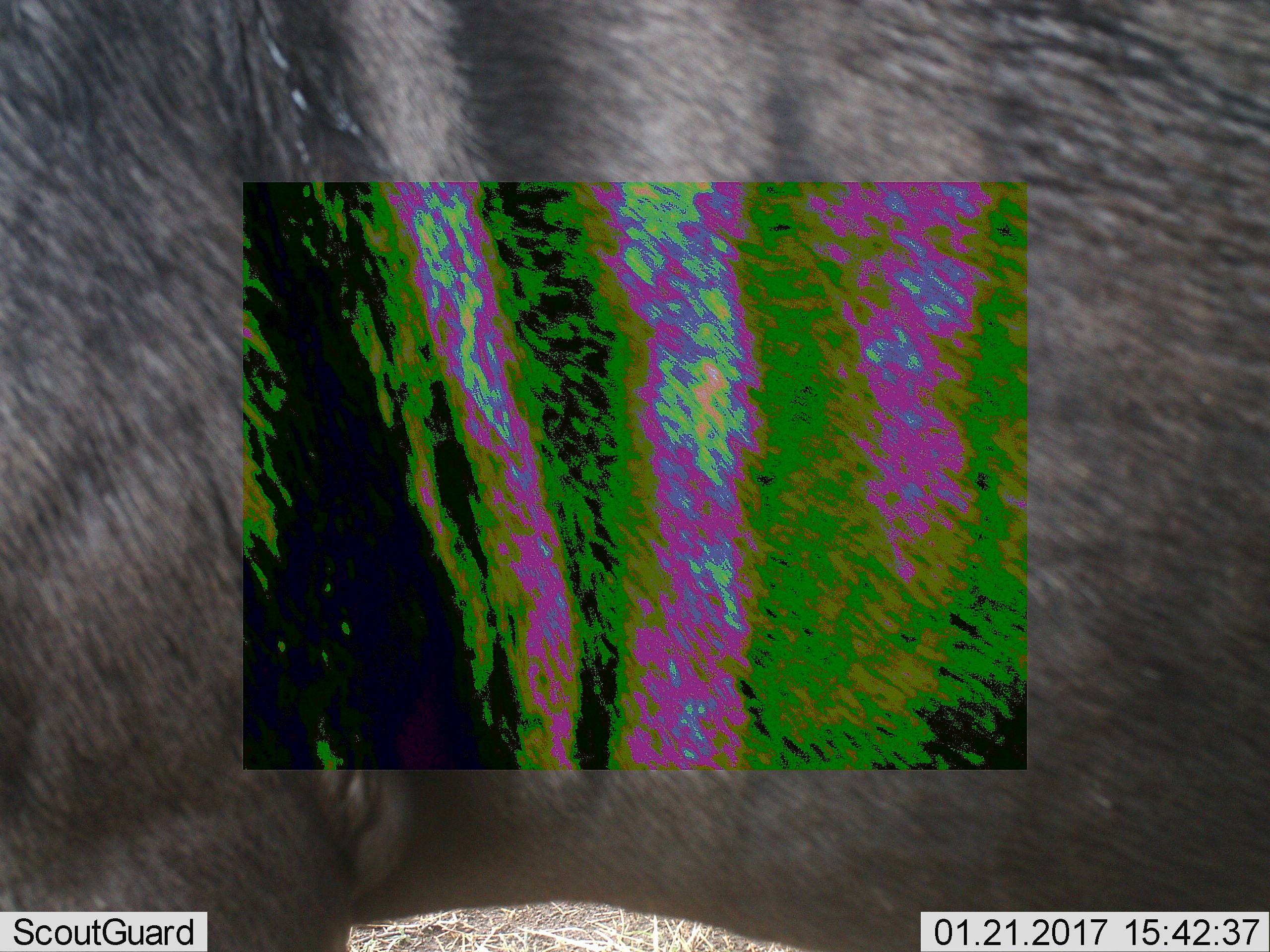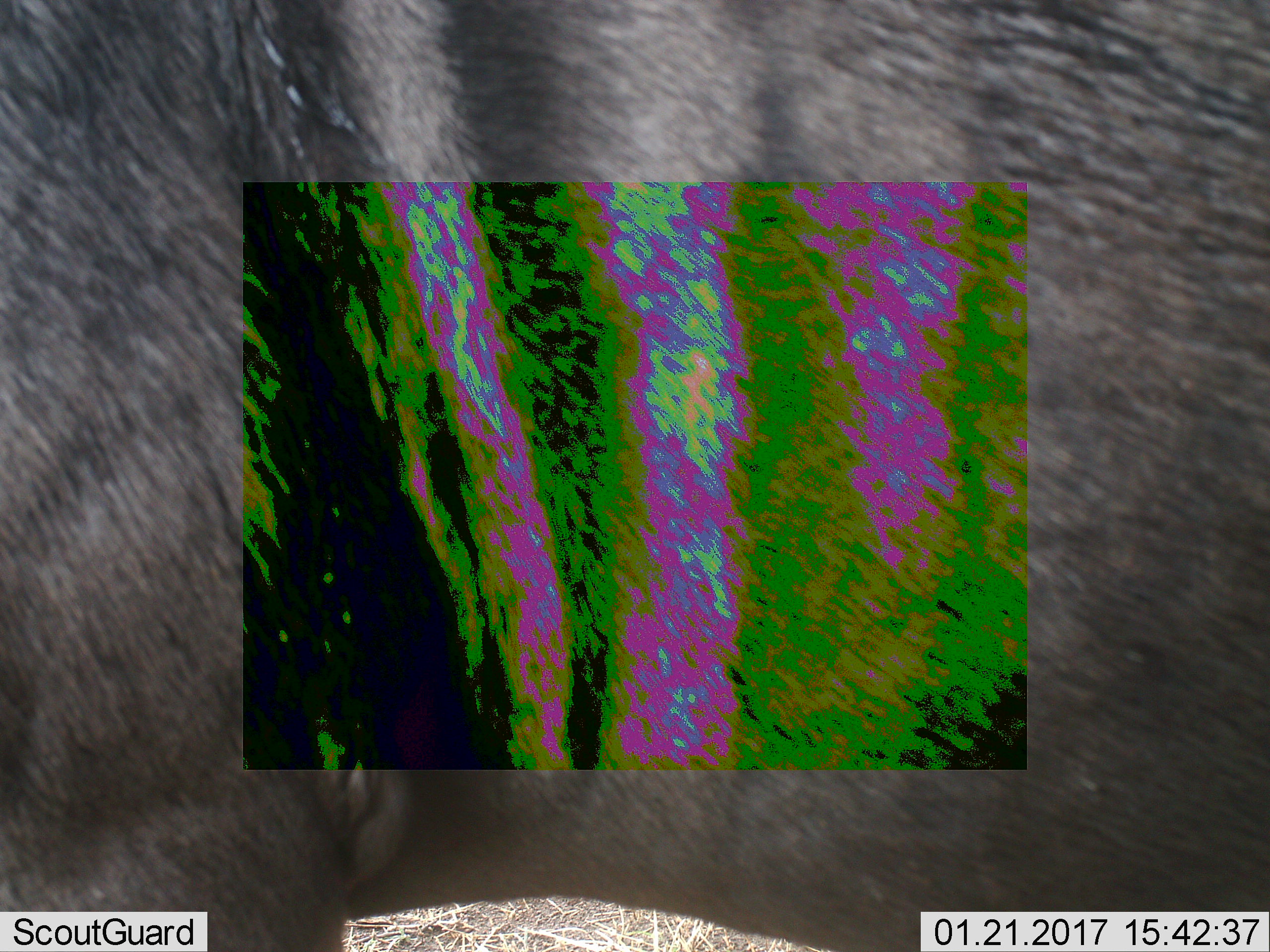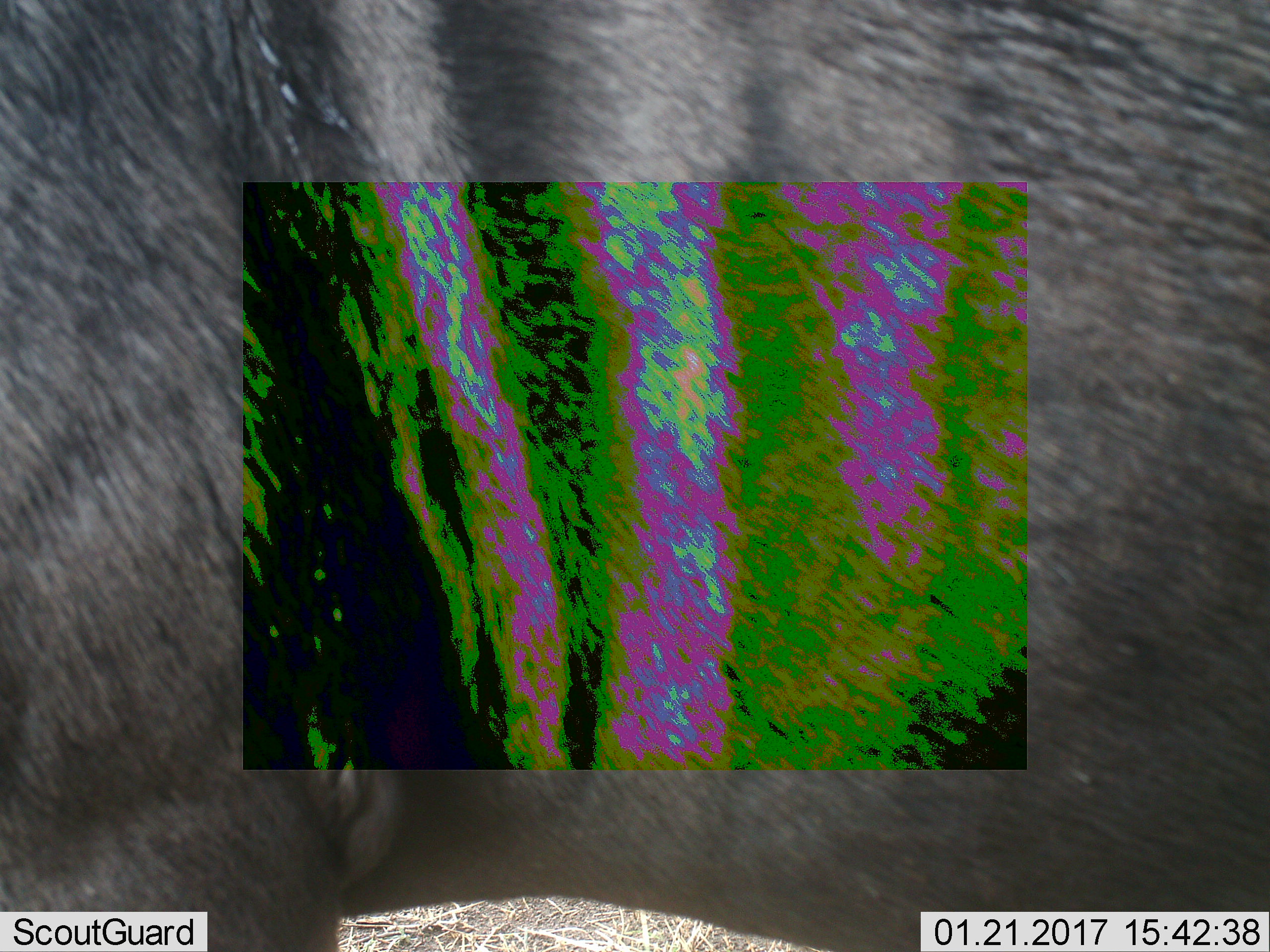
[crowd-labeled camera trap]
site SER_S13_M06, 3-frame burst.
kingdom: Animalia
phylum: Chordata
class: Mammalia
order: Artiodactyla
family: Bovidae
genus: Connochaetes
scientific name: Connochaetes taurinus taurinus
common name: blue wildebeest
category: wildebeestblue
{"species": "wildebeestblue (blue wildebeest) (Connochaetes taurinus taurinus)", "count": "1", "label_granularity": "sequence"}